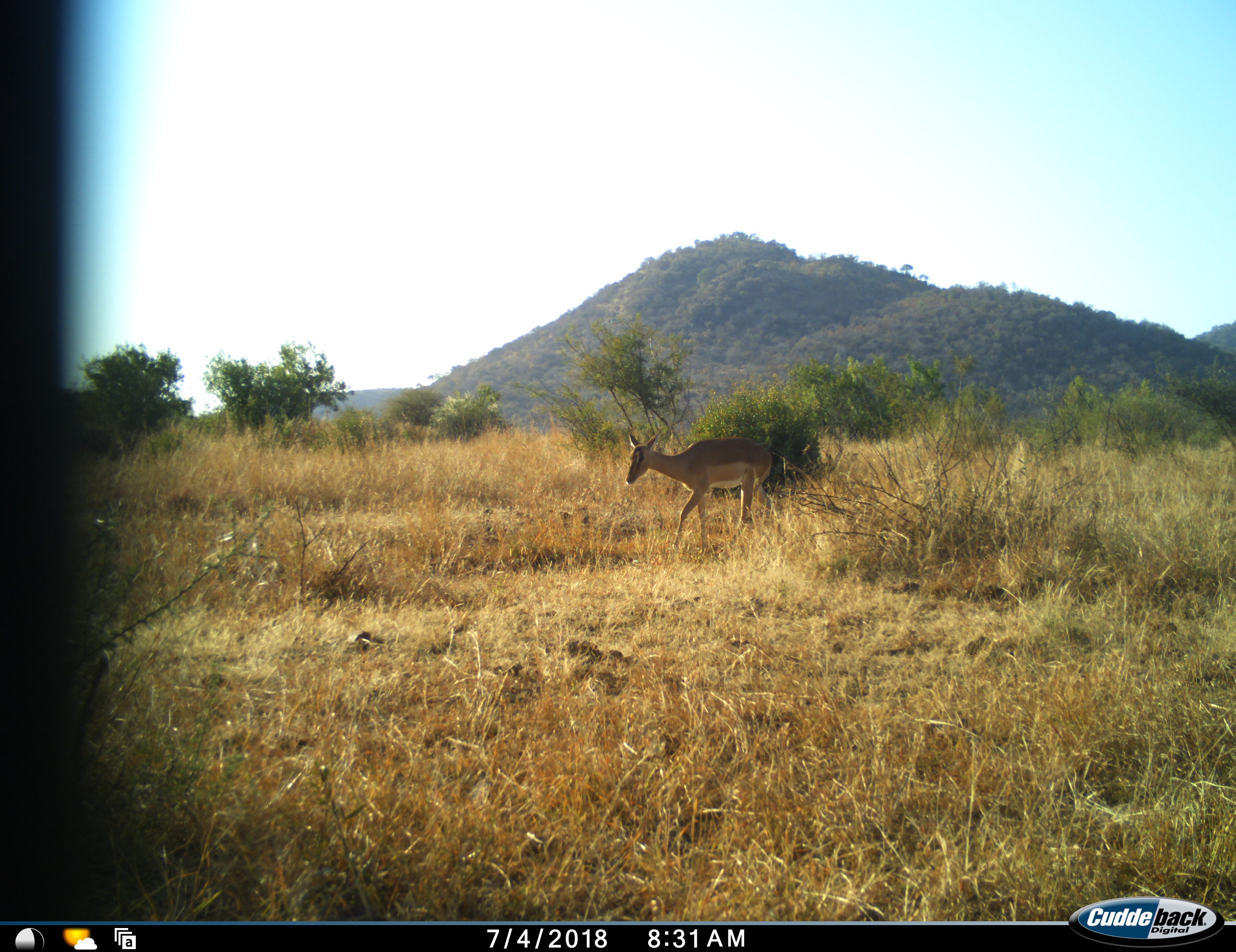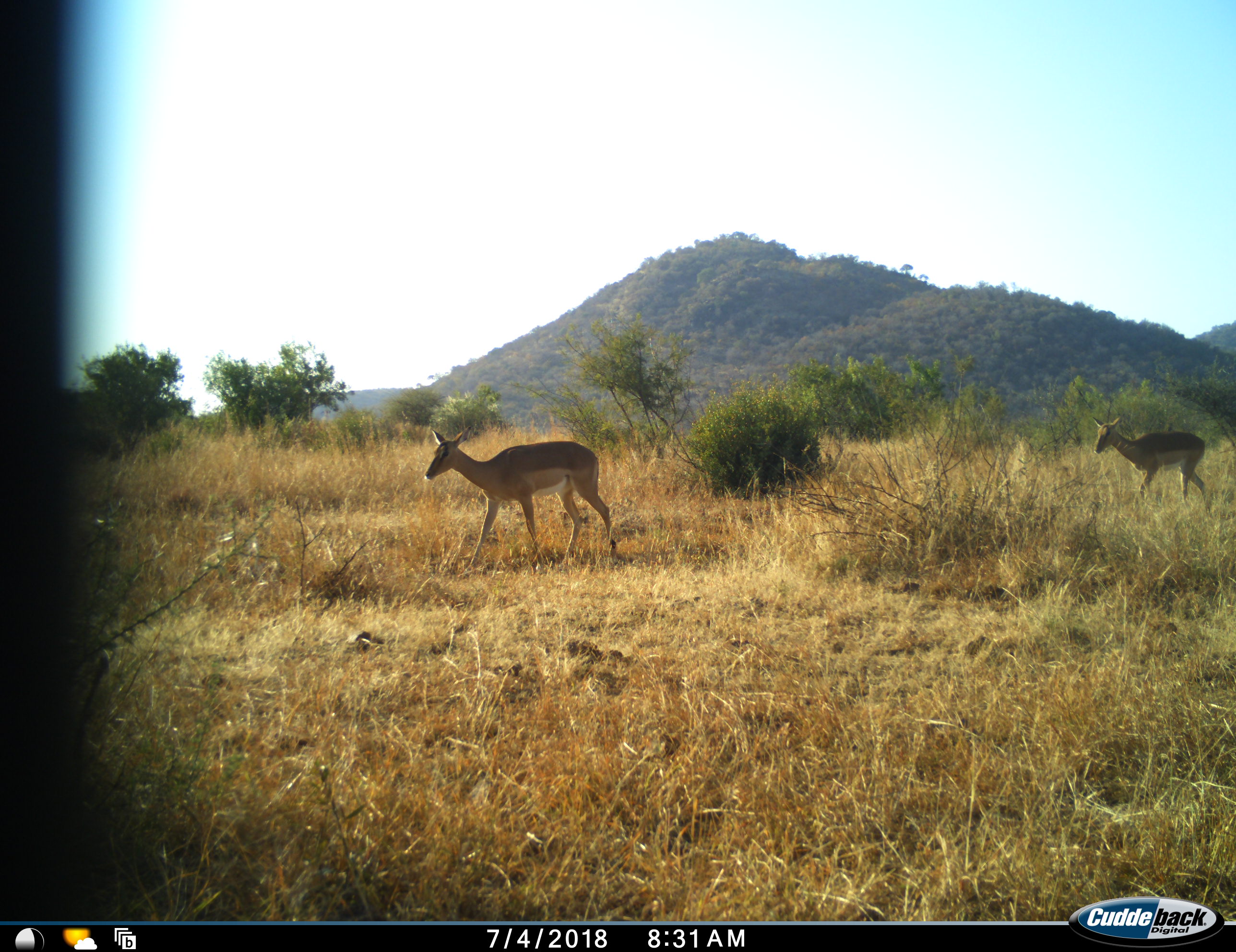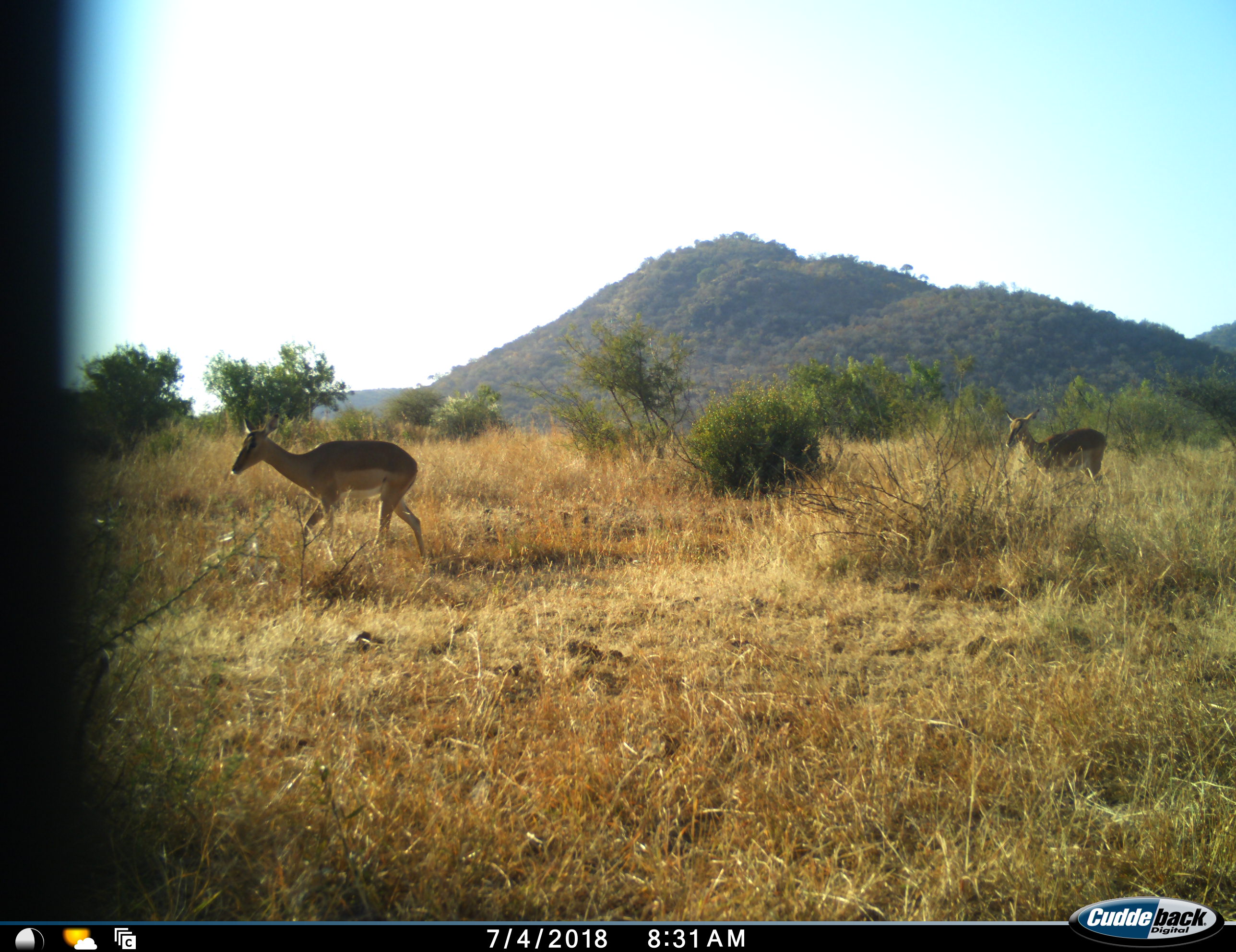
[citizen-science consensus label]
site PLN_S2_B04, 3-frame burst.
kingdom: Animalia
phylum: Chordata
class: Mammalia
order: Artiodactyla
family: Bovidae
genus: Aepyceros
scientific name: Aepyceros melampus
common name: impala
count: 2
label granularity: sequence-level